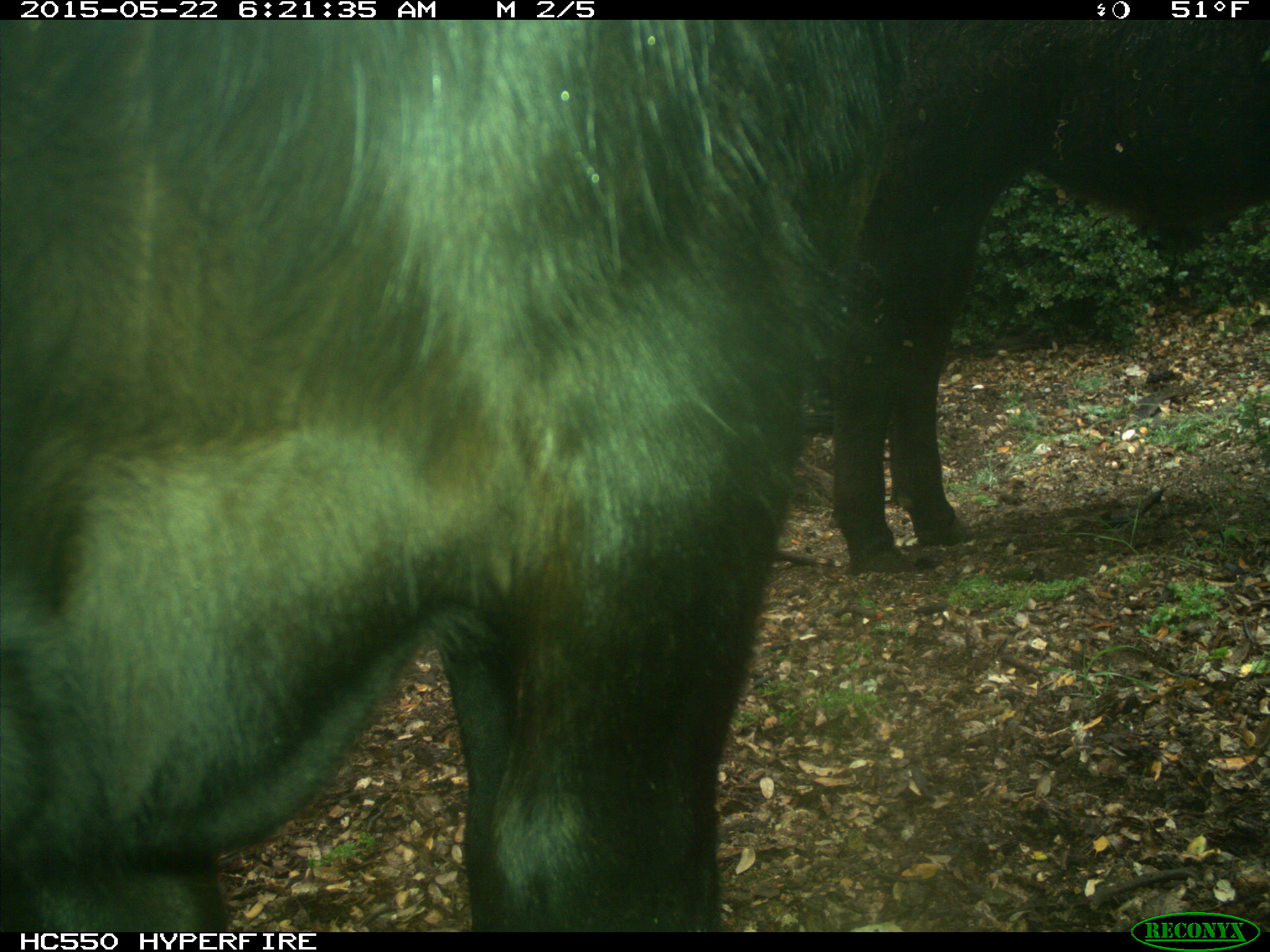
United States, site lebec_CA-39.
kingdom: Animalia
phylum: Chordata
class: Mammalia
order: Artiodactyla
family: Bovidae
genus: Bos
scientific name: Bos taurus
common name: domestic cow